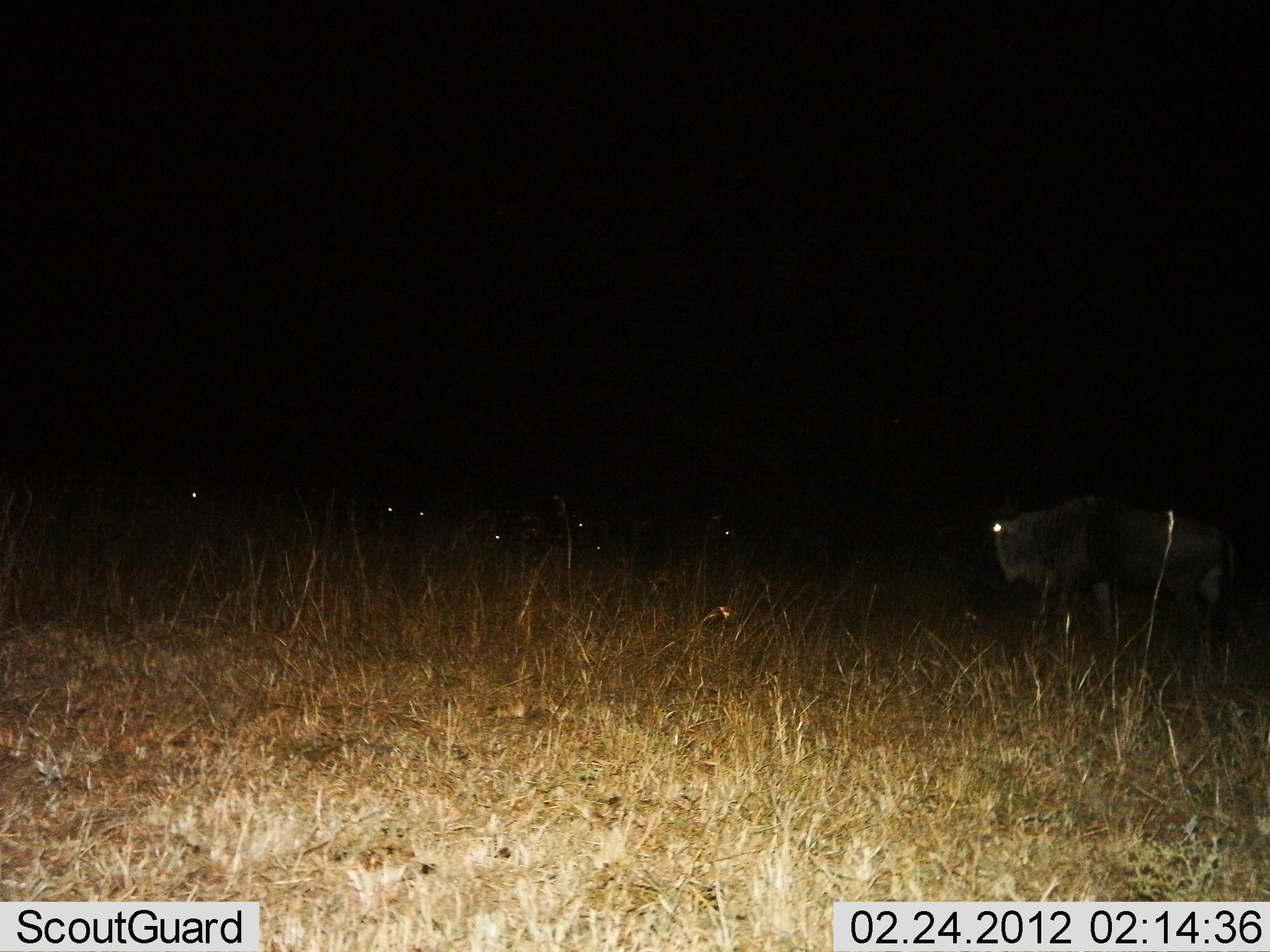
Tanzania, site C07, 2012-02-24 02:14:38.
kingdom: Animalia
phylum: Chordata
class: Mammalia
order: Artiodactyla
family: Bovidae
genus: Connochaetes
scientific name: Connochaetes taurinus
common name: blue wildebeest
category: wildebeest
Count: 6.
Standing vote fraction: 50%.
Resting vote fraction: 17%.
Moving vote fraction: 44%.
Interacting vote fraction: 0%.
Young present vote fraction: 0%.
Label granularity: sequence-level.